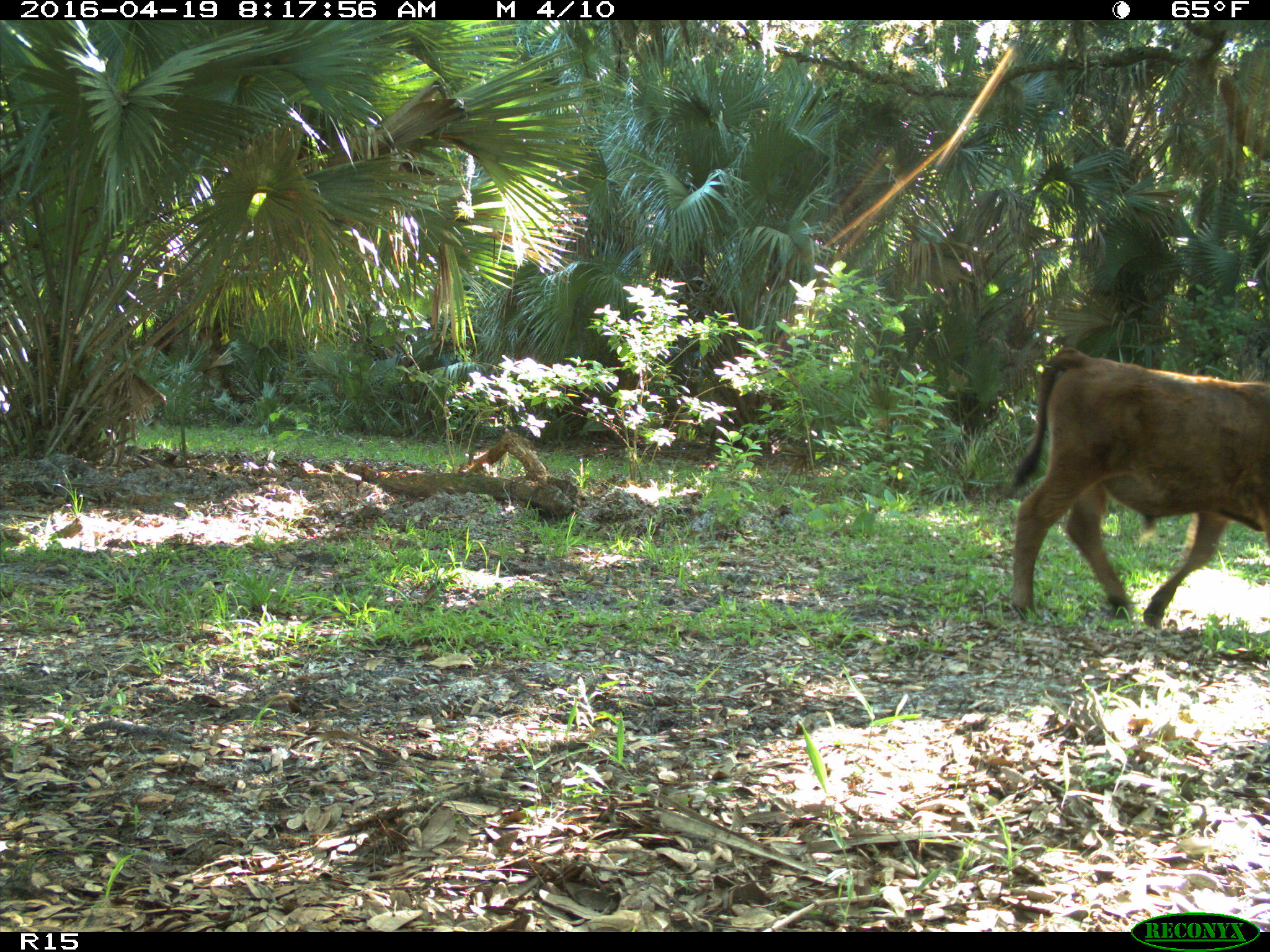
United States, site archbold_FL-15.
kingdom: Animalia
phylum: Chordata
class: Mammalia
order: Artiodactyla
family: Bovidae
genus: Bos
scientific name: Bos taurus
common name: domestic cow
Bos taurus (domestic cow).